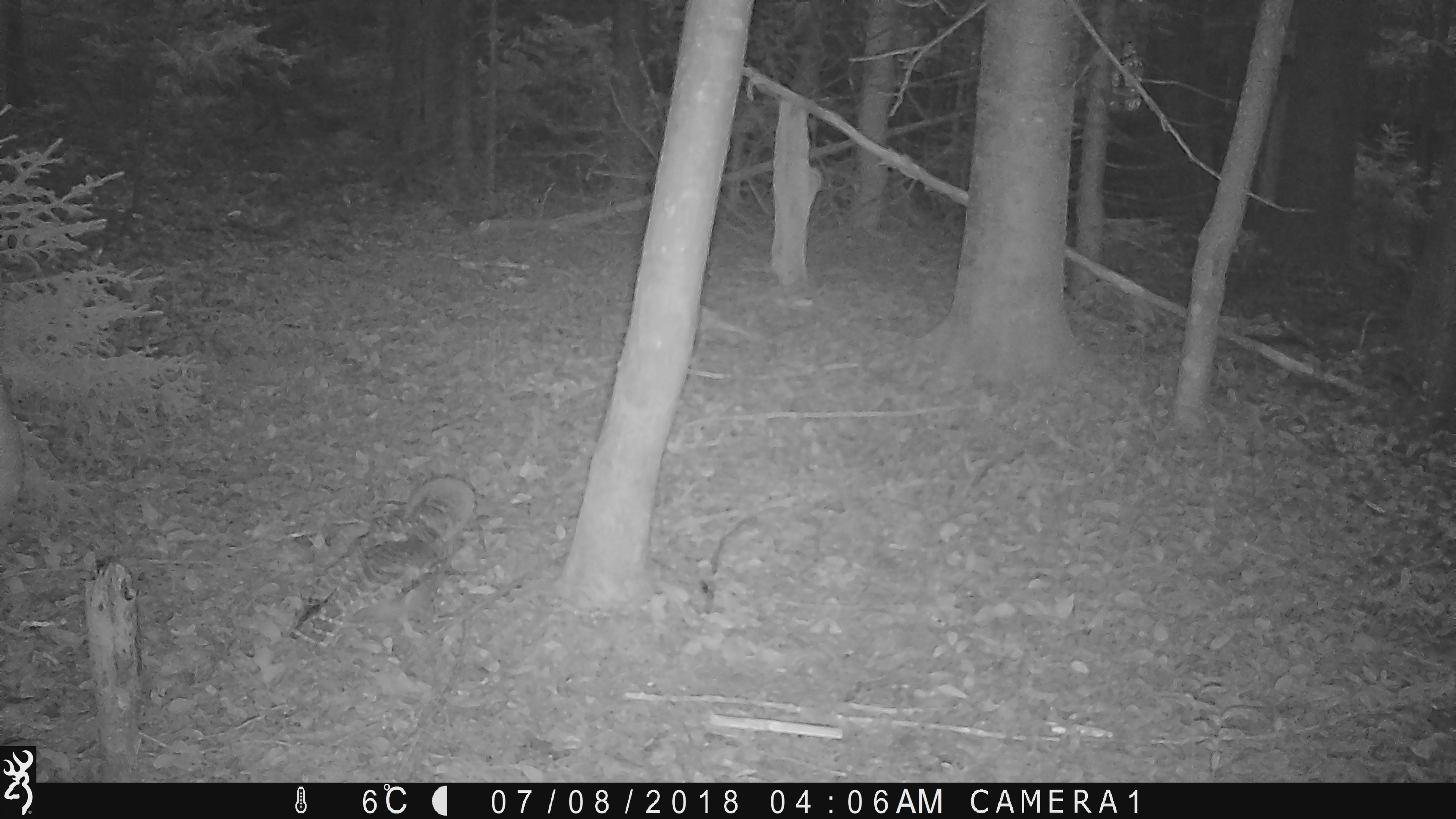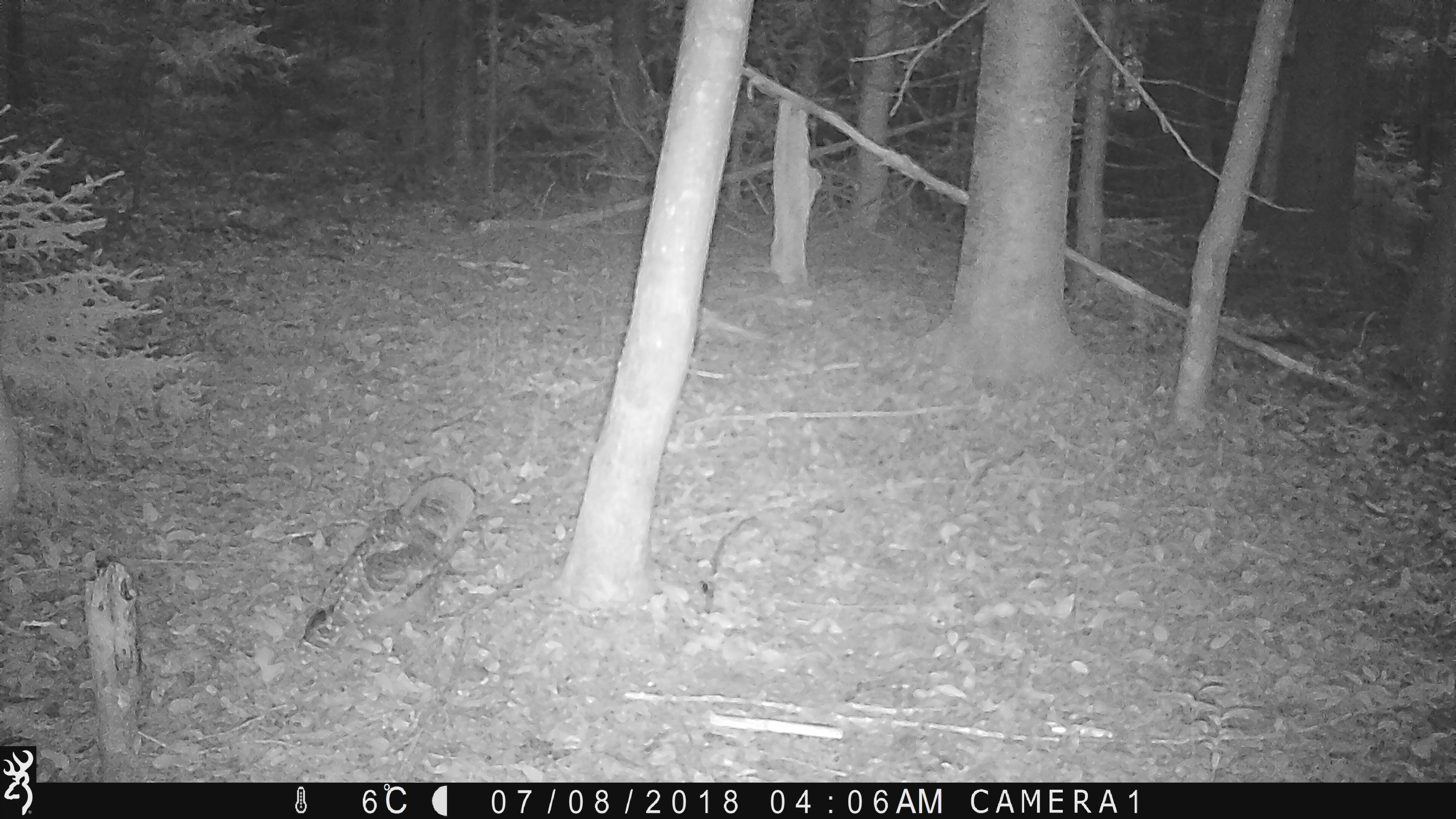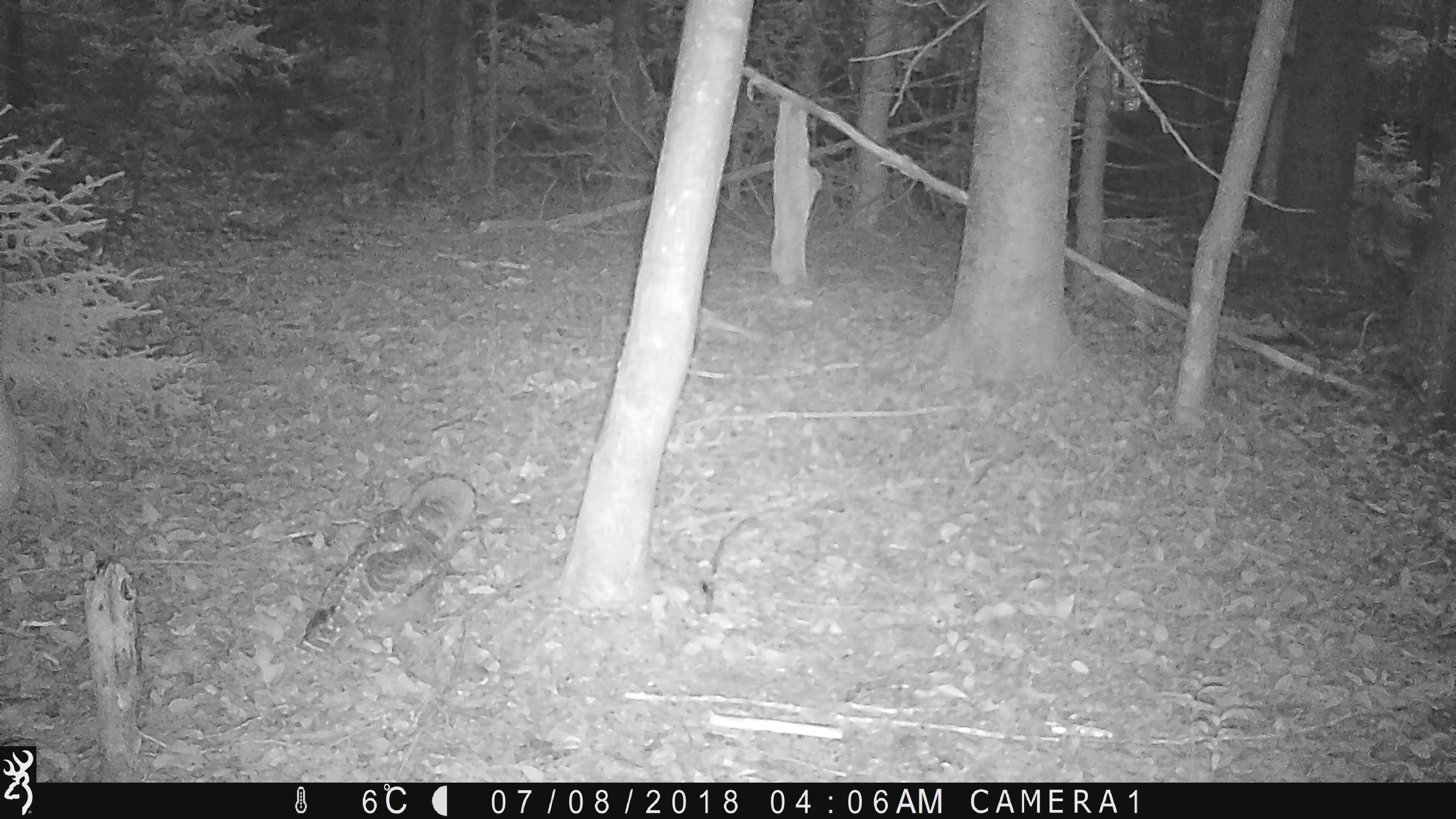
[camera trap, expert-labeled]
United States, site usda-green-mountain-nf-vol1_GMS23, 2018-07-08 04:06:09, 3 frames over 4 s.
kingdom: Animalia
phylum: Chordata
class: Aves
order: Strigiformes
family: Strigidae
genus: Strix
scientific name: Strix varia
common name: barred owl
Barred owl (Strix varia).